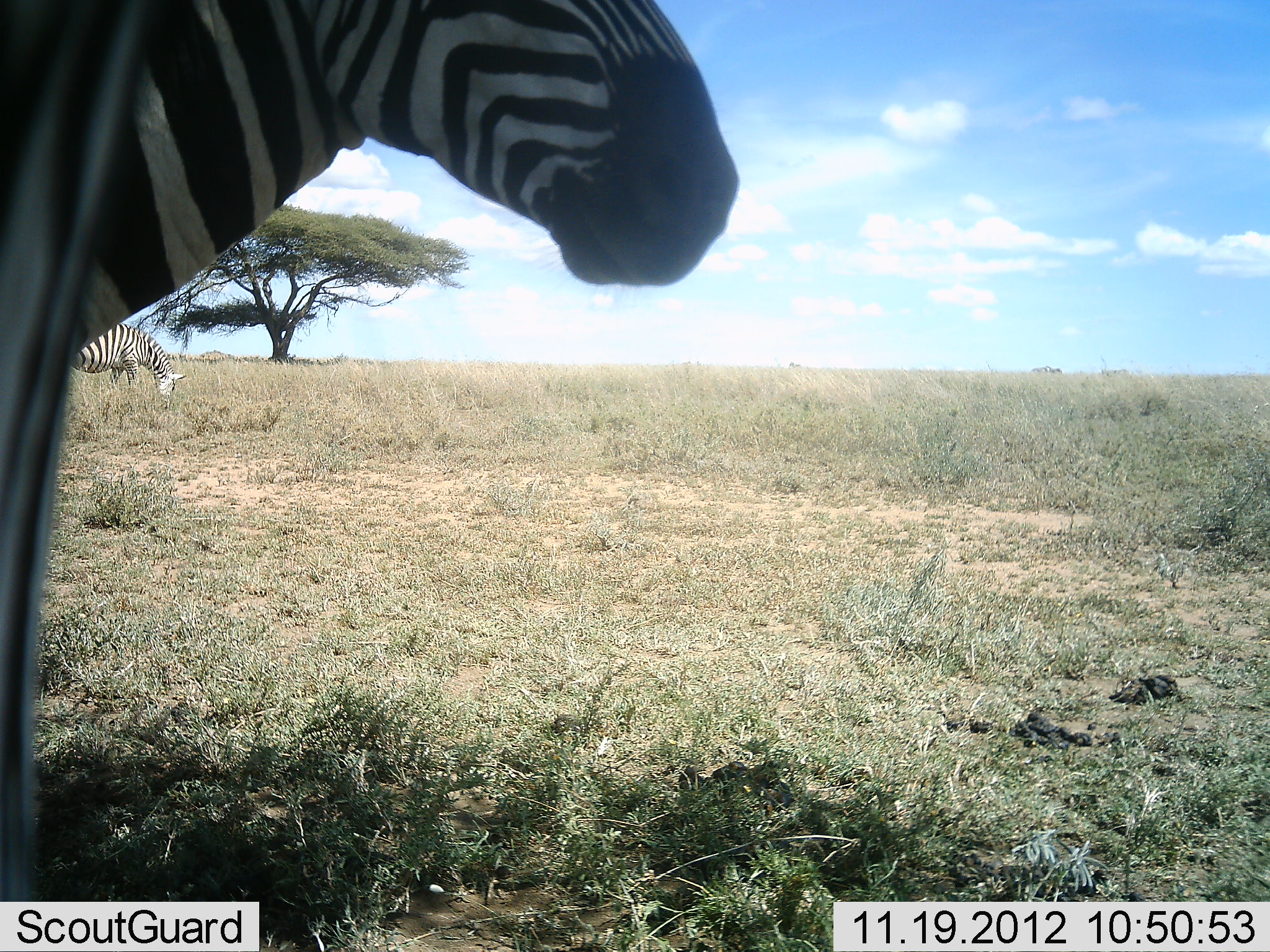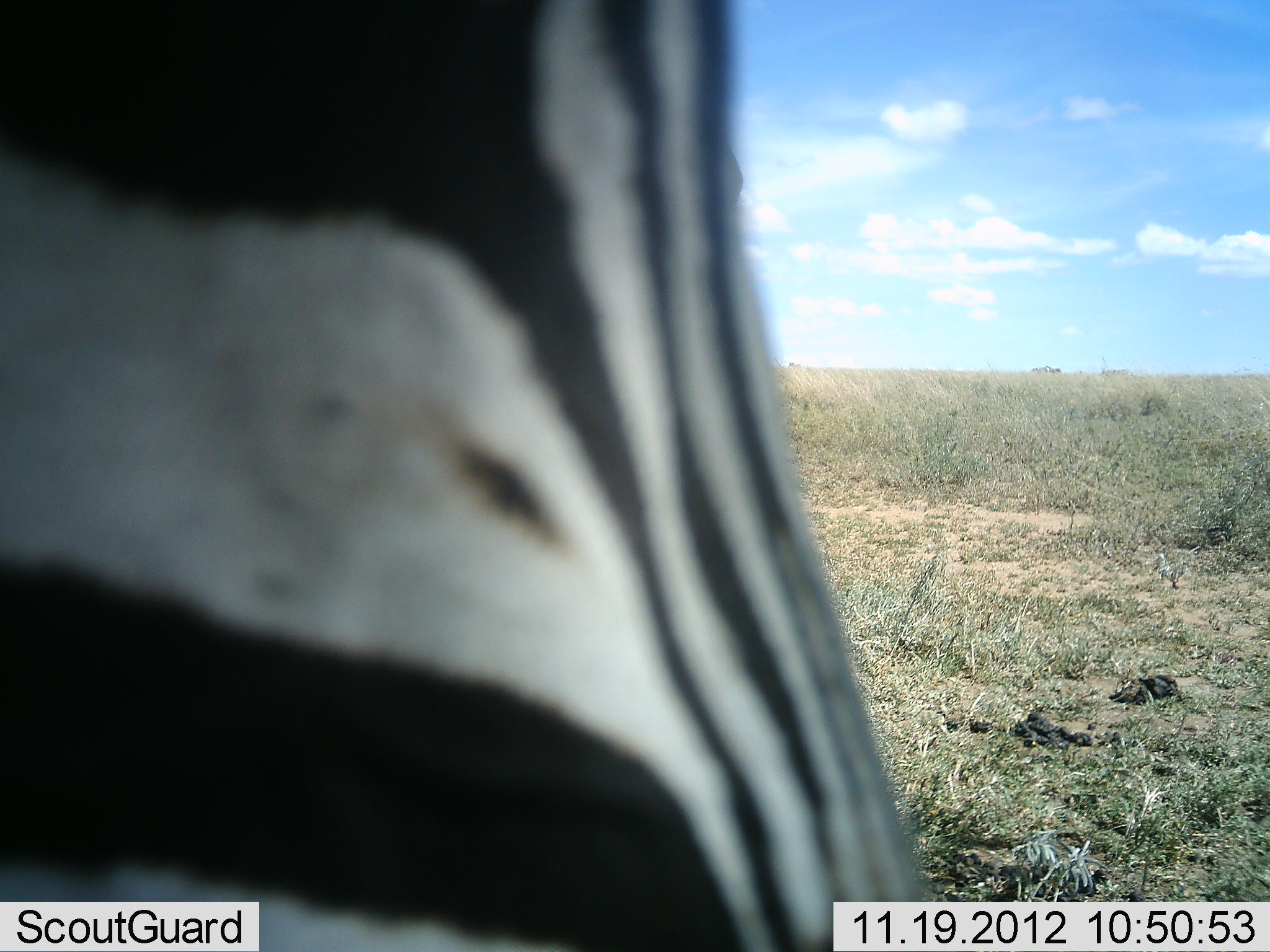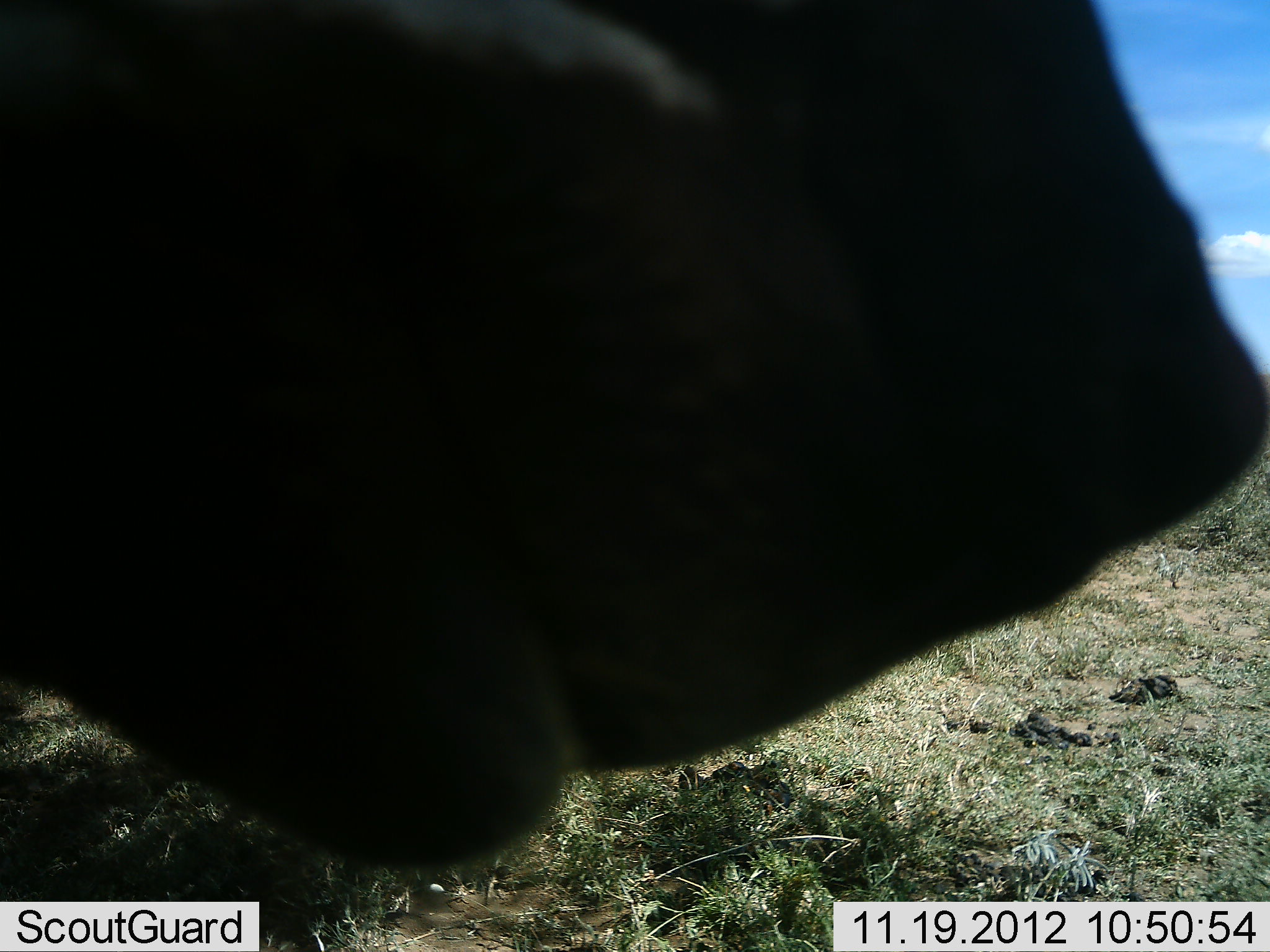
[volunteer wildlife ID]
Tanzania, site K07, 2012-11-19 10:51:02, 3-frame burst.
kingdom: Animalia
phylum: Chordata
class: Mammalia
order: Perissodactyla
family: Equidae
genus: Equus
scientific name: Equus quagga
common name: plains zebra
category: zebra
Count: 2.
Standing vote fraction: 45%.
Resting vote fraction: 0%.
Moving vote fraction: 36%.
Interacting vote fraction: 9%.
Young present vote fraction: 0%.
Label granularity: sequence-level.